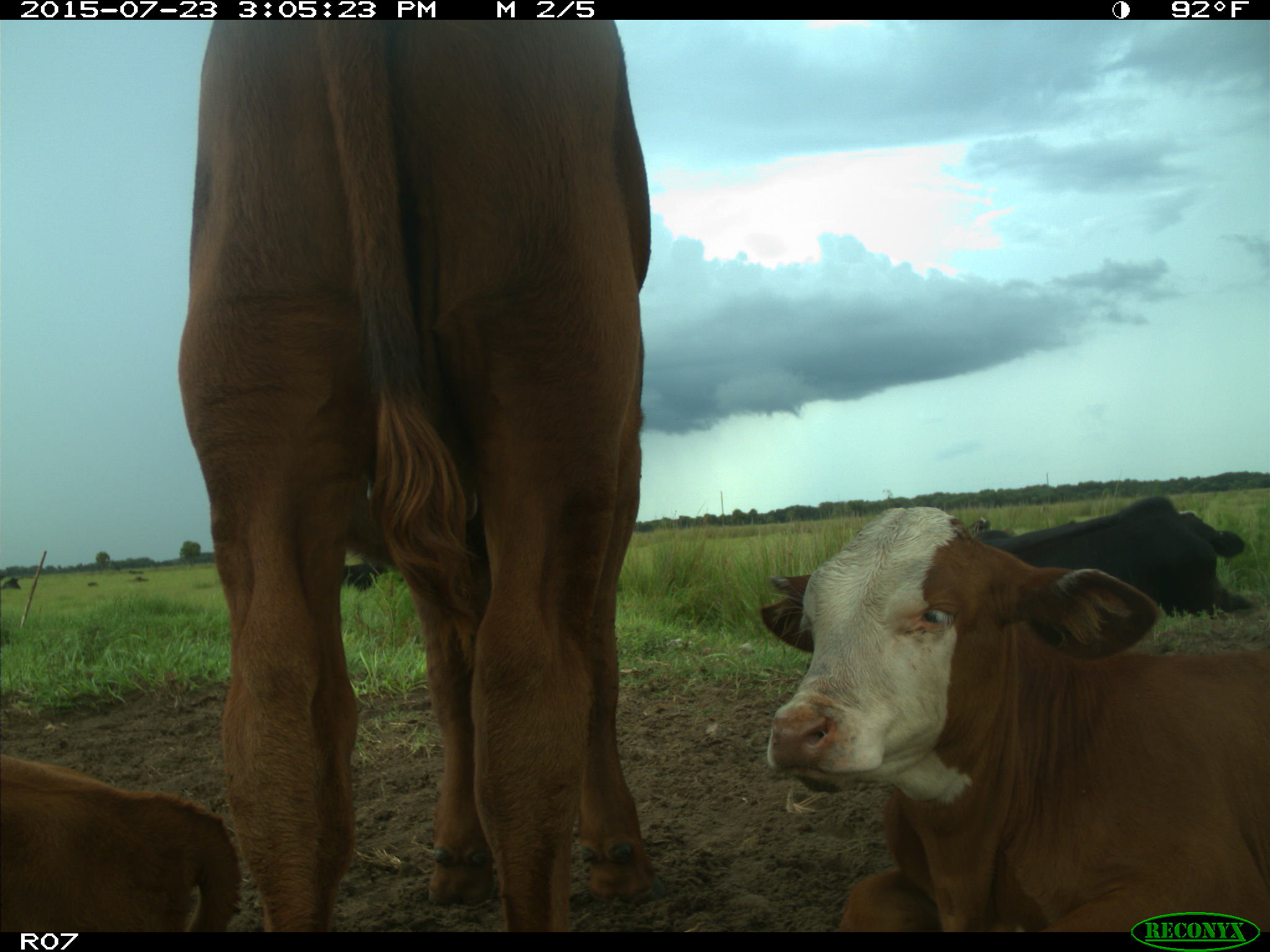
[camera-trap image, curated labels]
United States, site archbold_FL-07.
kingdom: Animalia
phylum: Chordata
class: Mammalia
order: Artiodactyla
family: Bovidae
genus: Bos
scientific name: Bos taurus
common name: domestic cow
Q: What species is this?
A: Bos taurus (domestic cow).